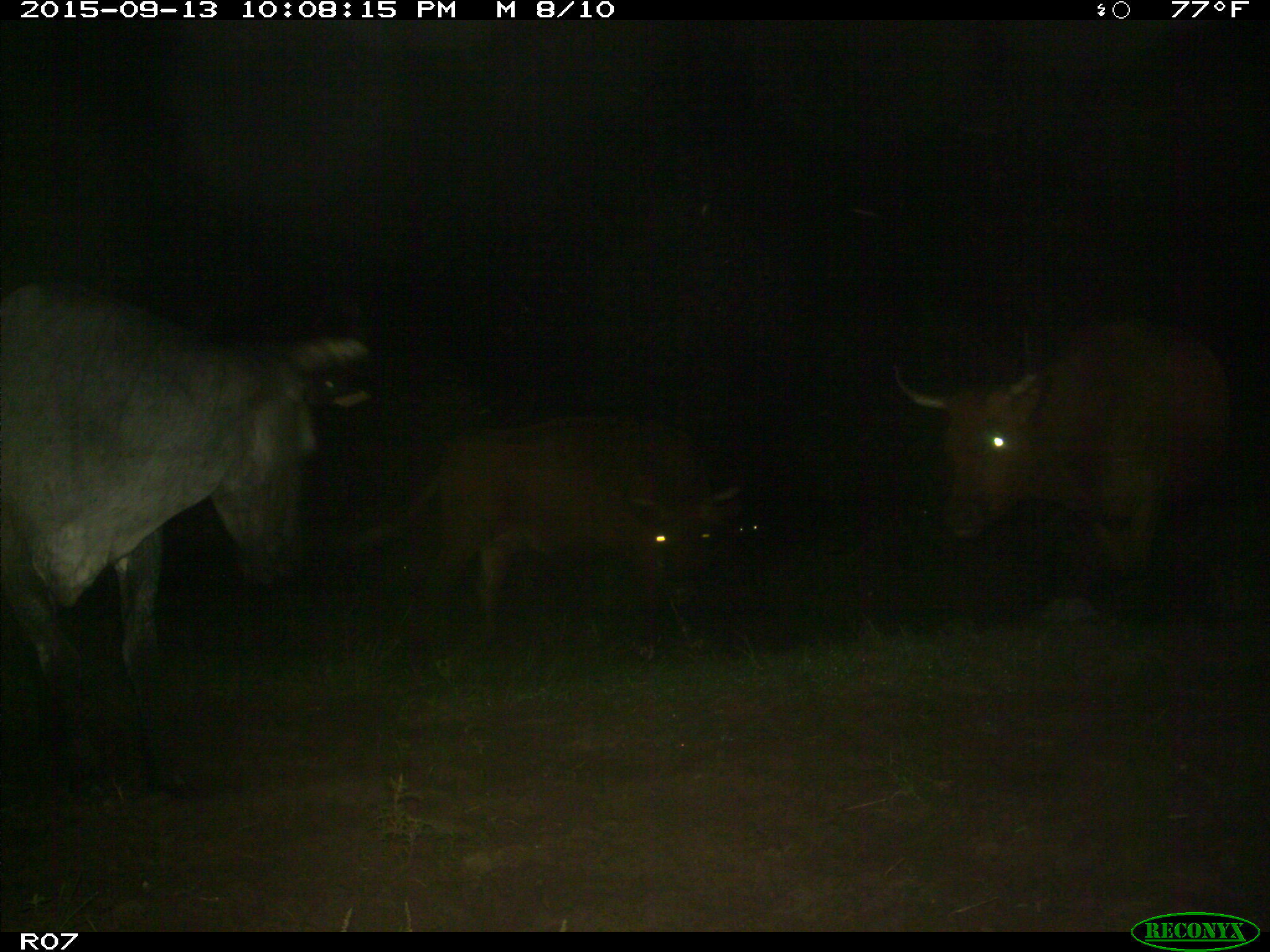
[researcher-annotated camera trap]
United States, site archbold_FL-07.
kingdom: Animalia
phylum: Chordata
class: Mammalia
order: Artiodactyla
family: Bovidae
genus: Bos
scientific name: Bos taurus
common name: domestic cow